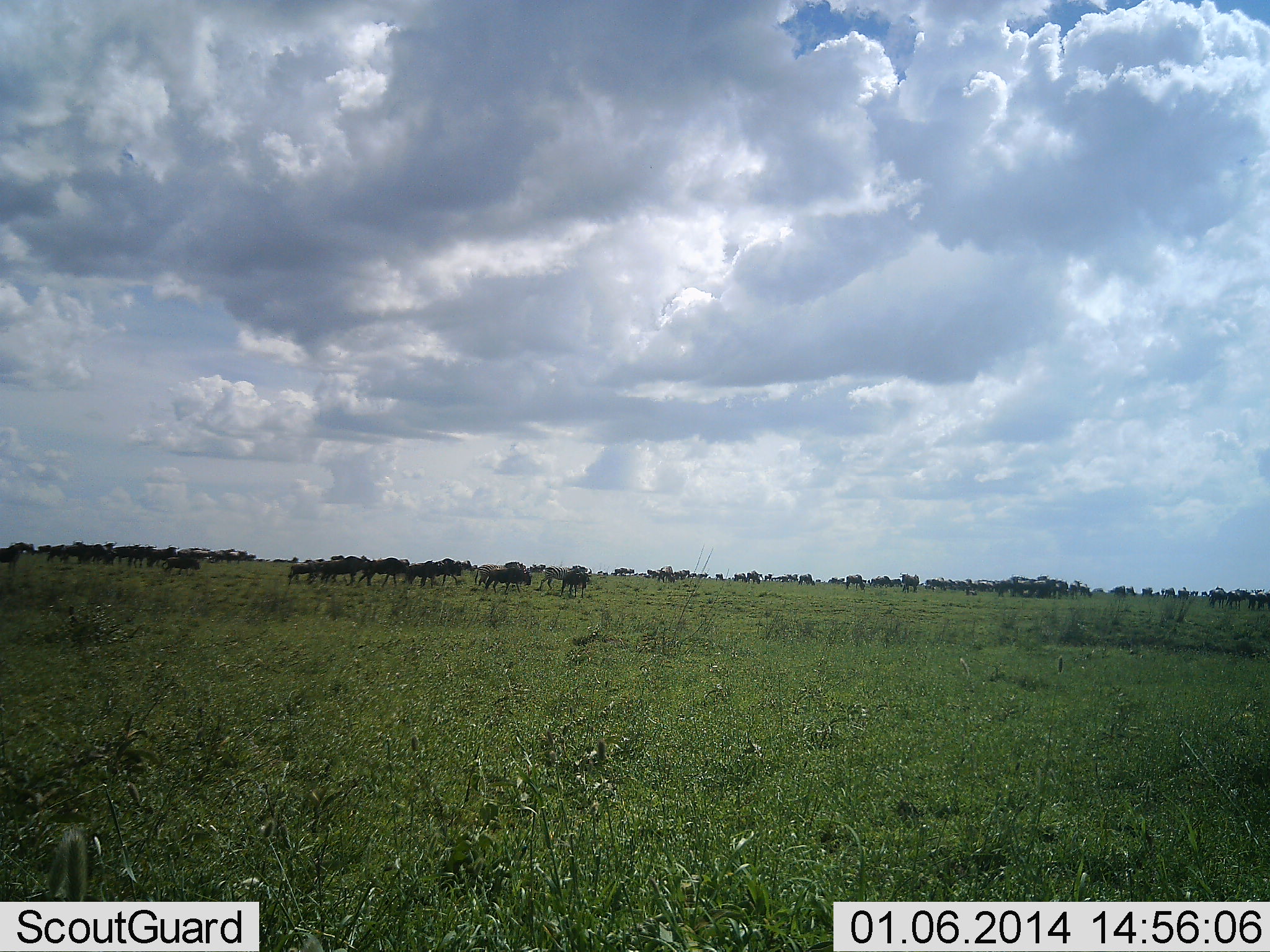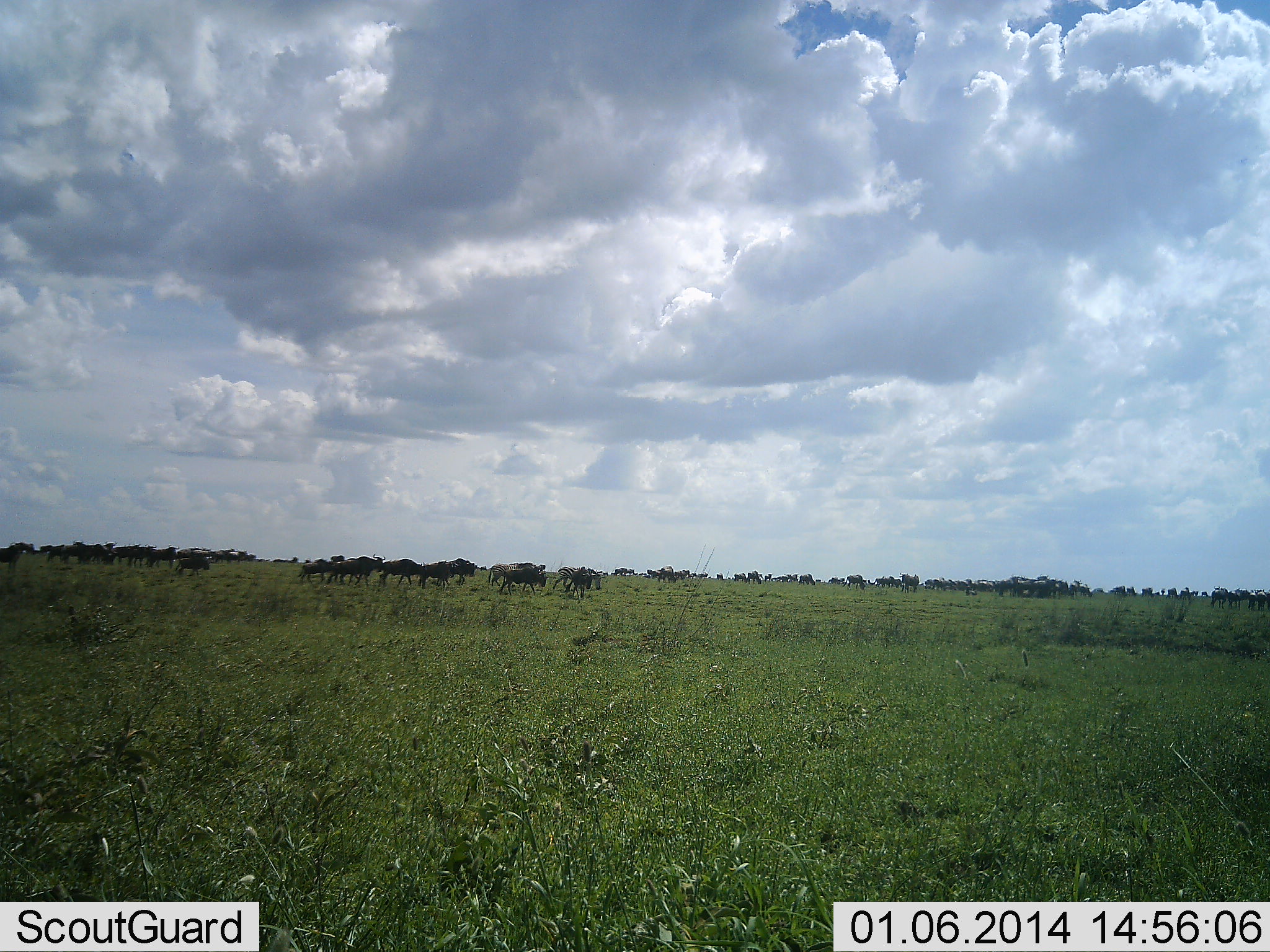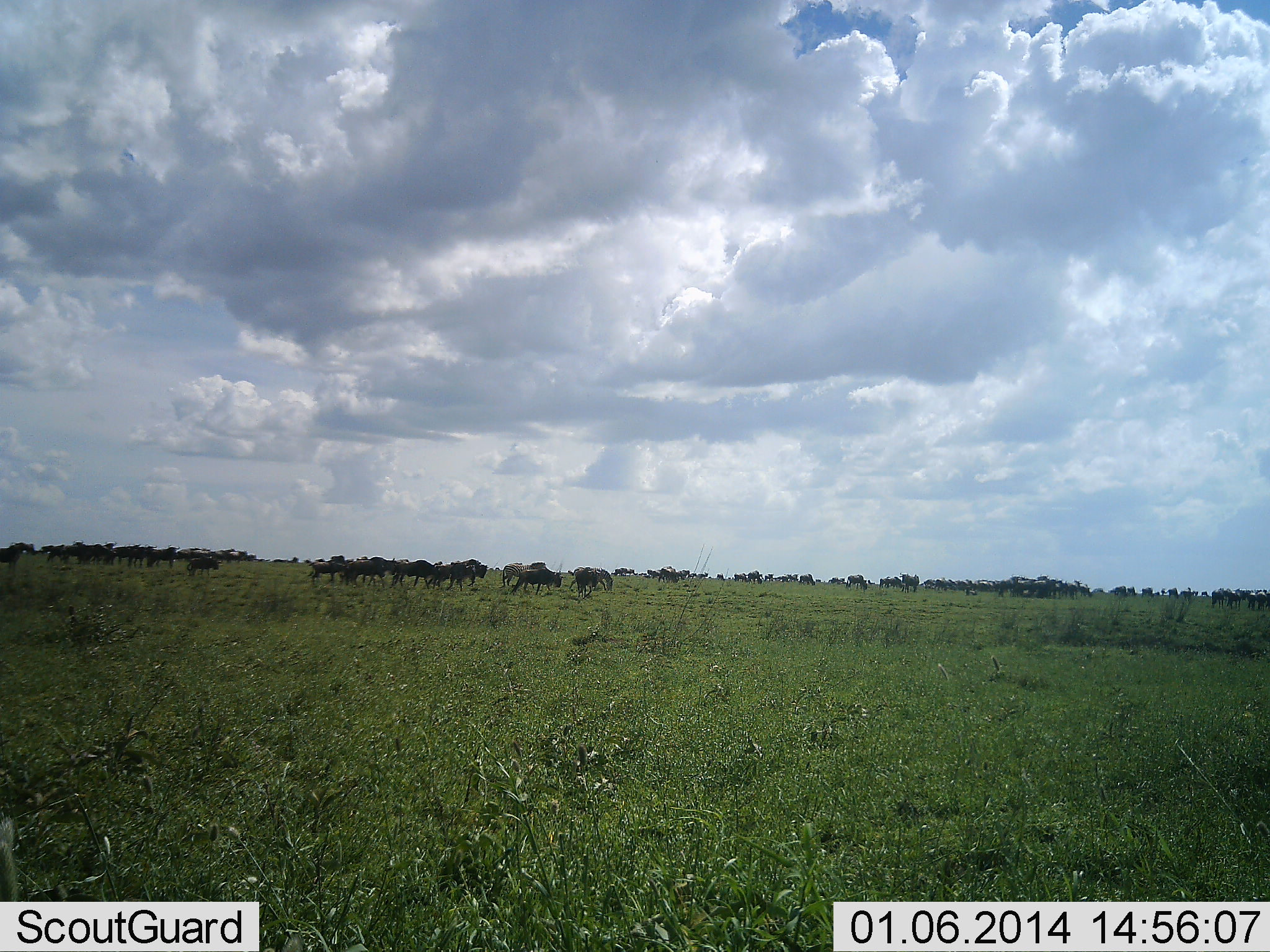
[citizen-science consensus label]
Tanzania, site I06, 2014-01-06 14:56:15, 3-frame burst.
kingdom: Animalia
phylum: Chordata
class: Mammalia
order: Artiodactyla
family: Bovidae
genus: Connochaetes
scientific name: Connochaetes taurinus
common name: blue wildebeest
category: wildebeest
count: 11-50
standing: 20%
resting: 4%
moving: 96%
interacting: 2%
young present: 4%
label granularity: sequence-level